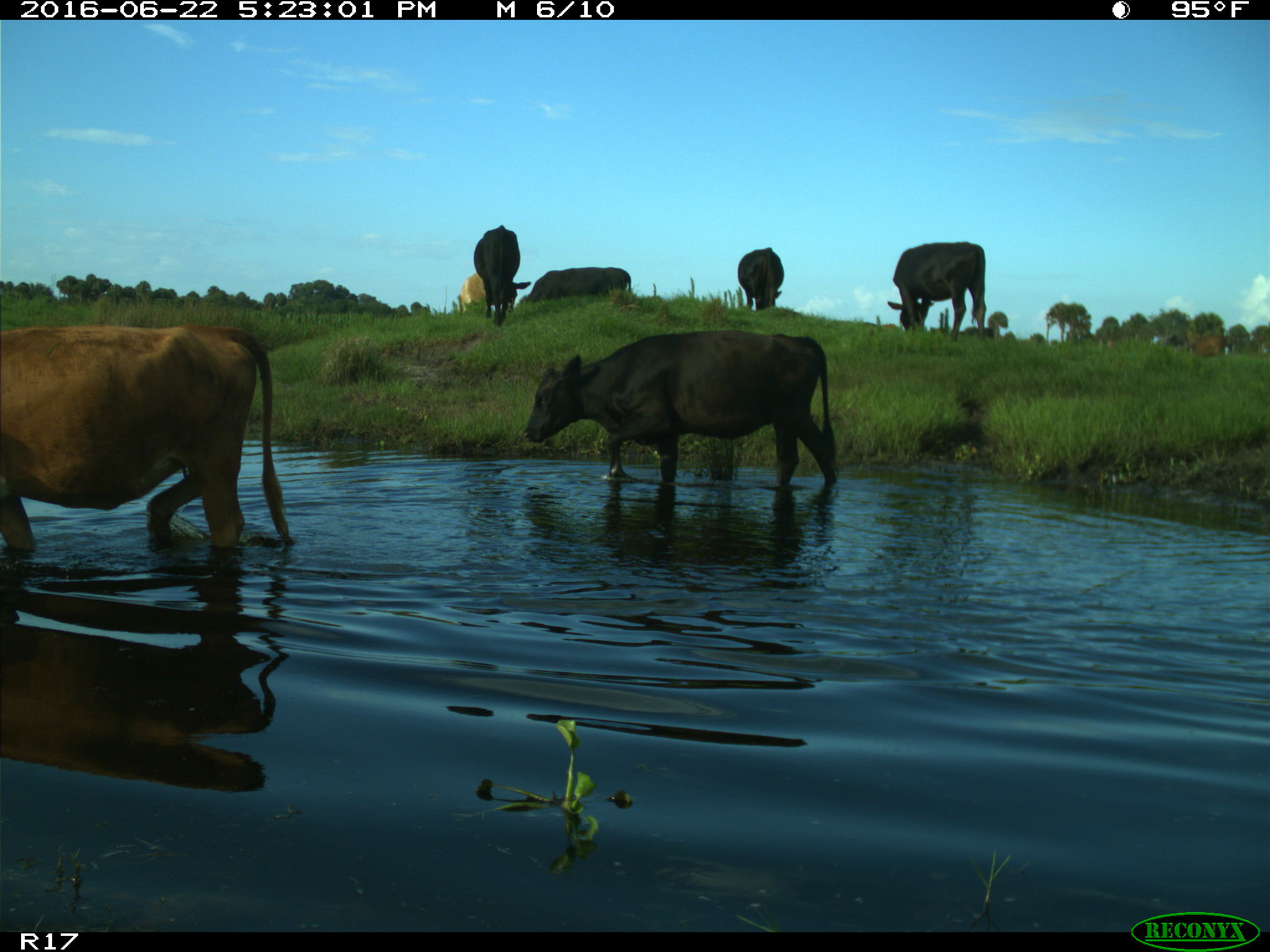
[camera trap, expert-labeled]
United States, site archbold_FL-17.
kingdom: Animalia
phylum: Chordata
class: Mammalia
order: Artiodactyla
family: Bovidae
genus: Bos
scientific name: Bos taurus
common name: domestic cow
Bos taurus (domestic cow).